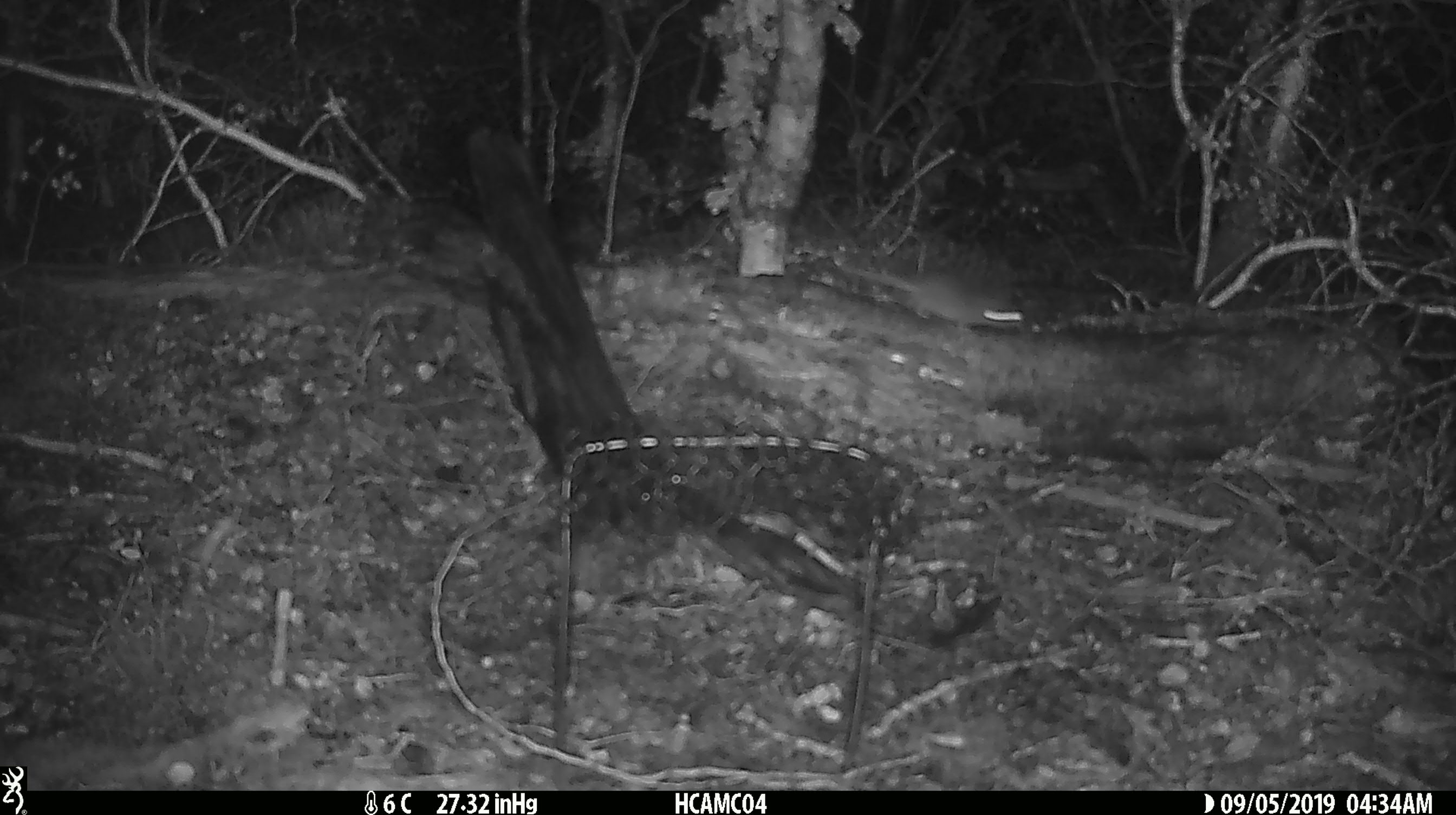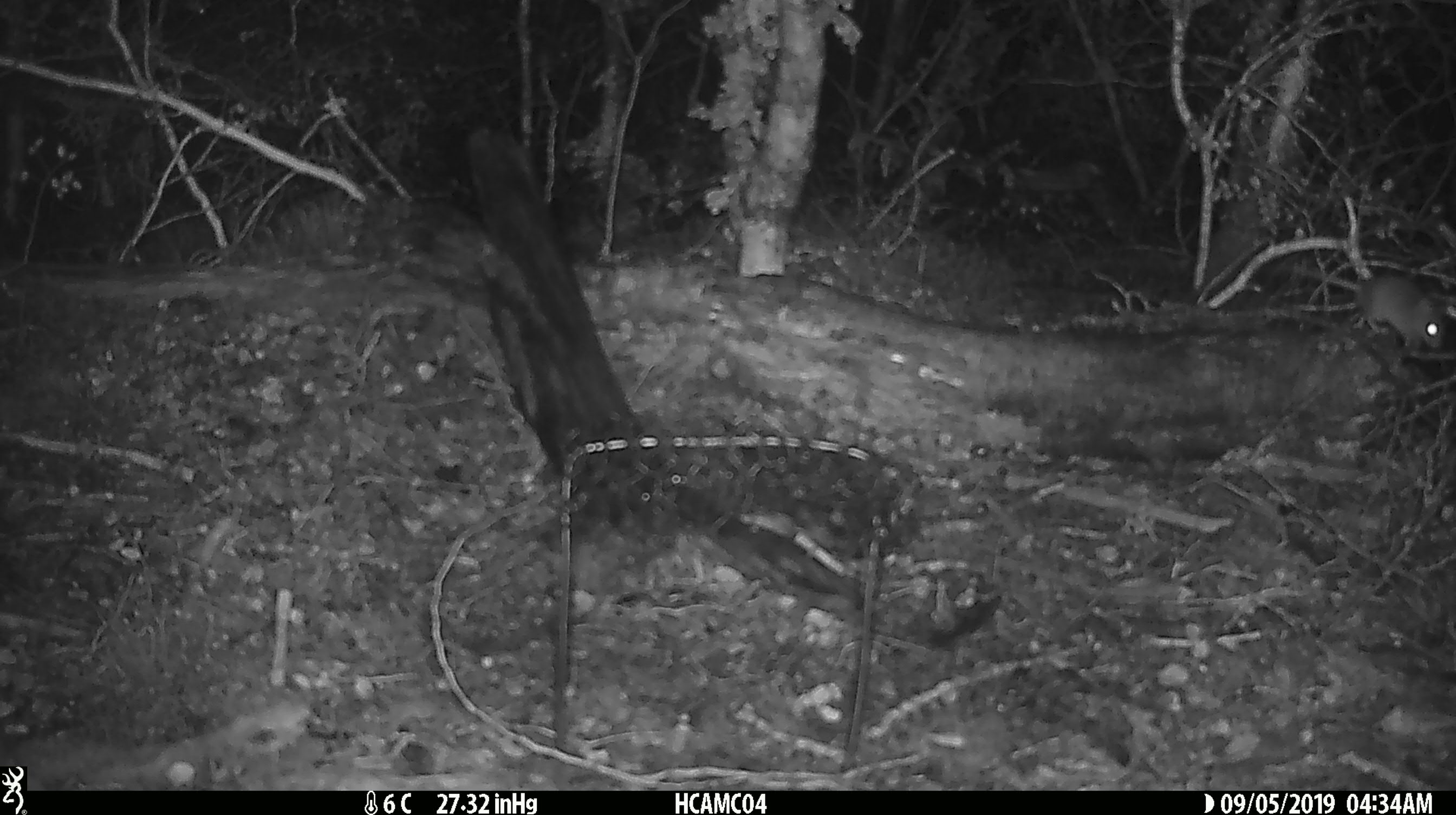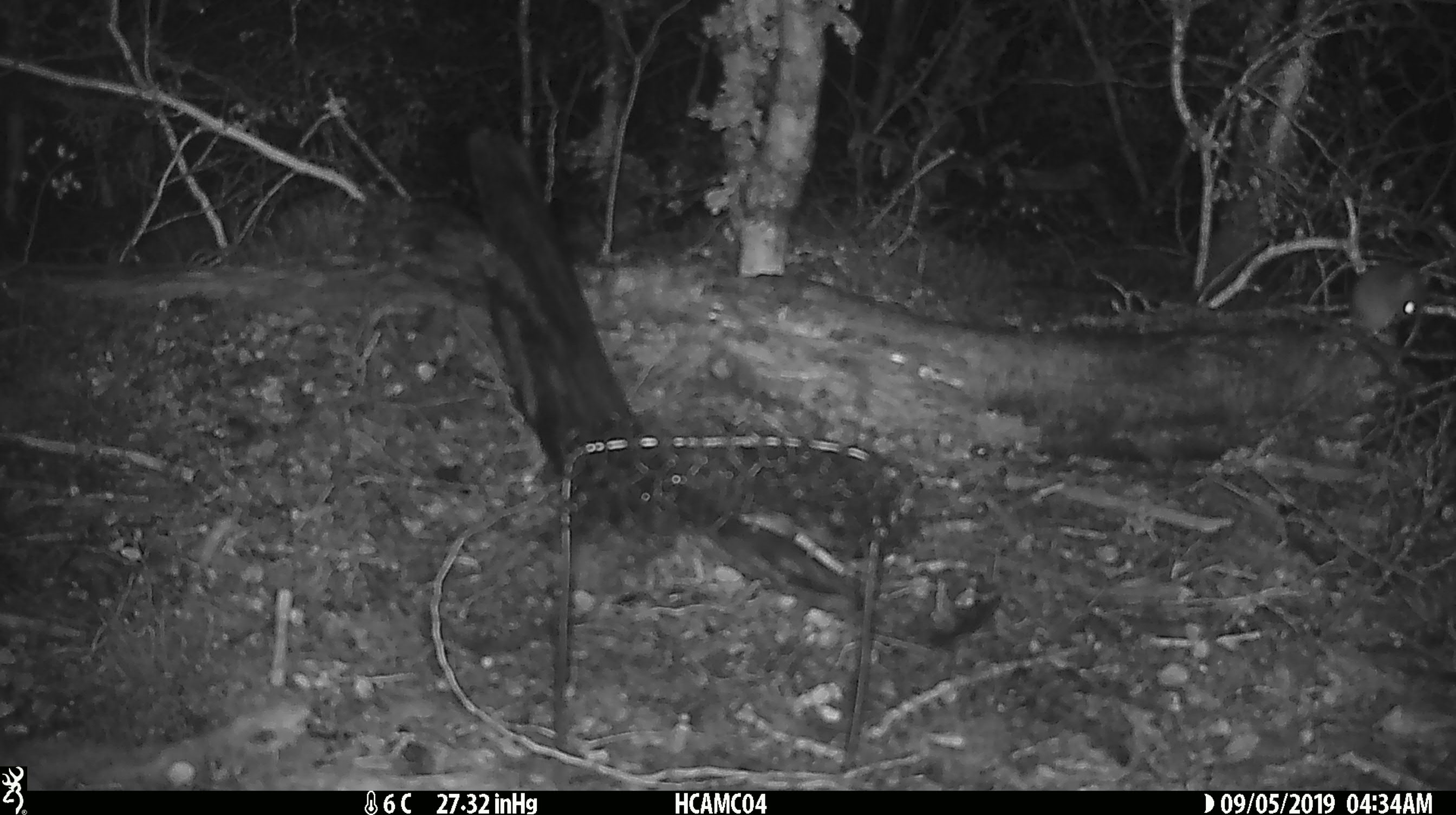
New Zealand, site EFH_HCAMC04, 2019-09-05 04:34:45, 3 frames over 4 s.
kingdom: Animalia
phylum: Chordata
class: Mammalia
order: Rodentia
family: Muridae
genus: Mus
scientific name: Mus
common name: mouse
Mouse (Mus).